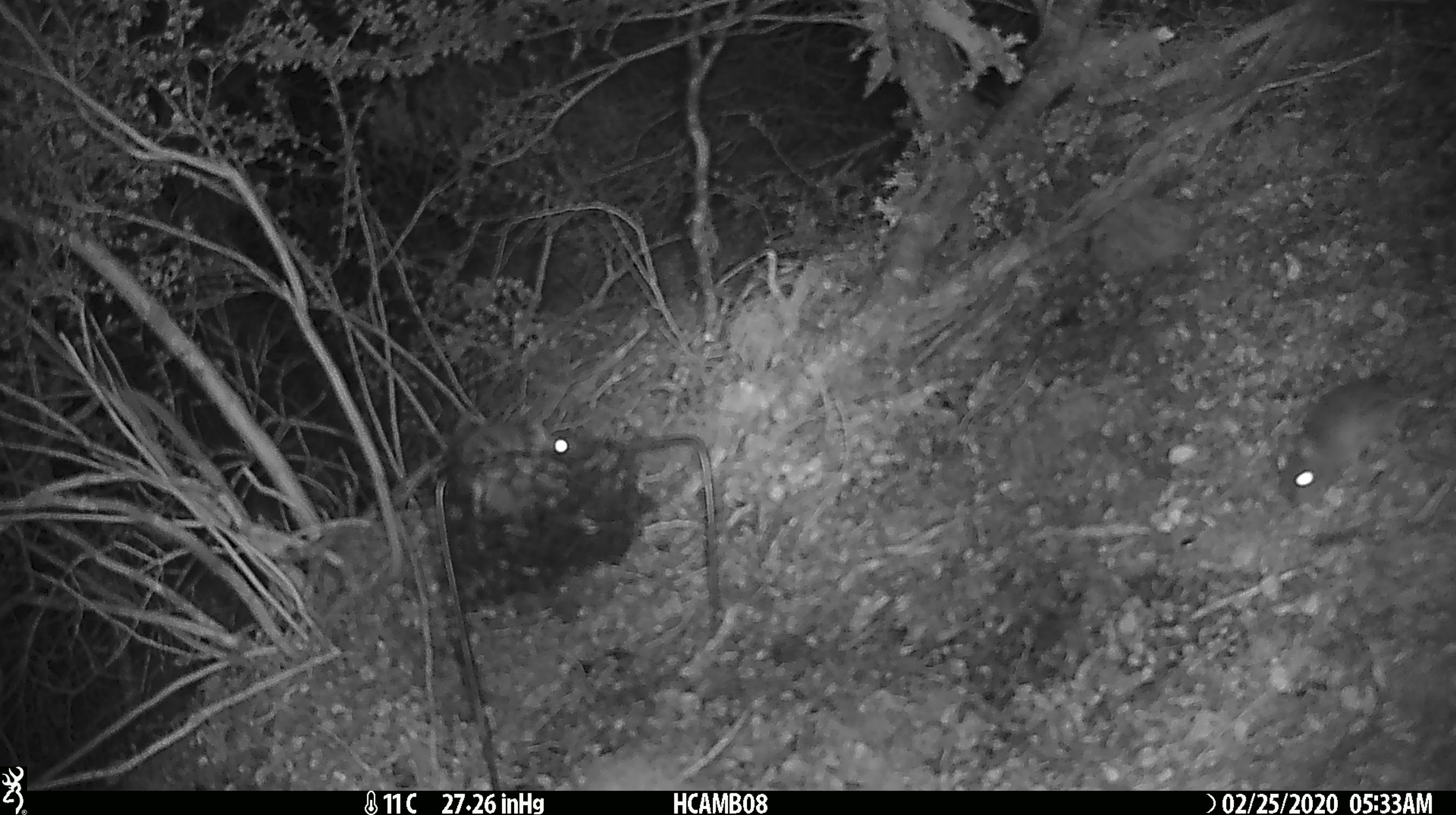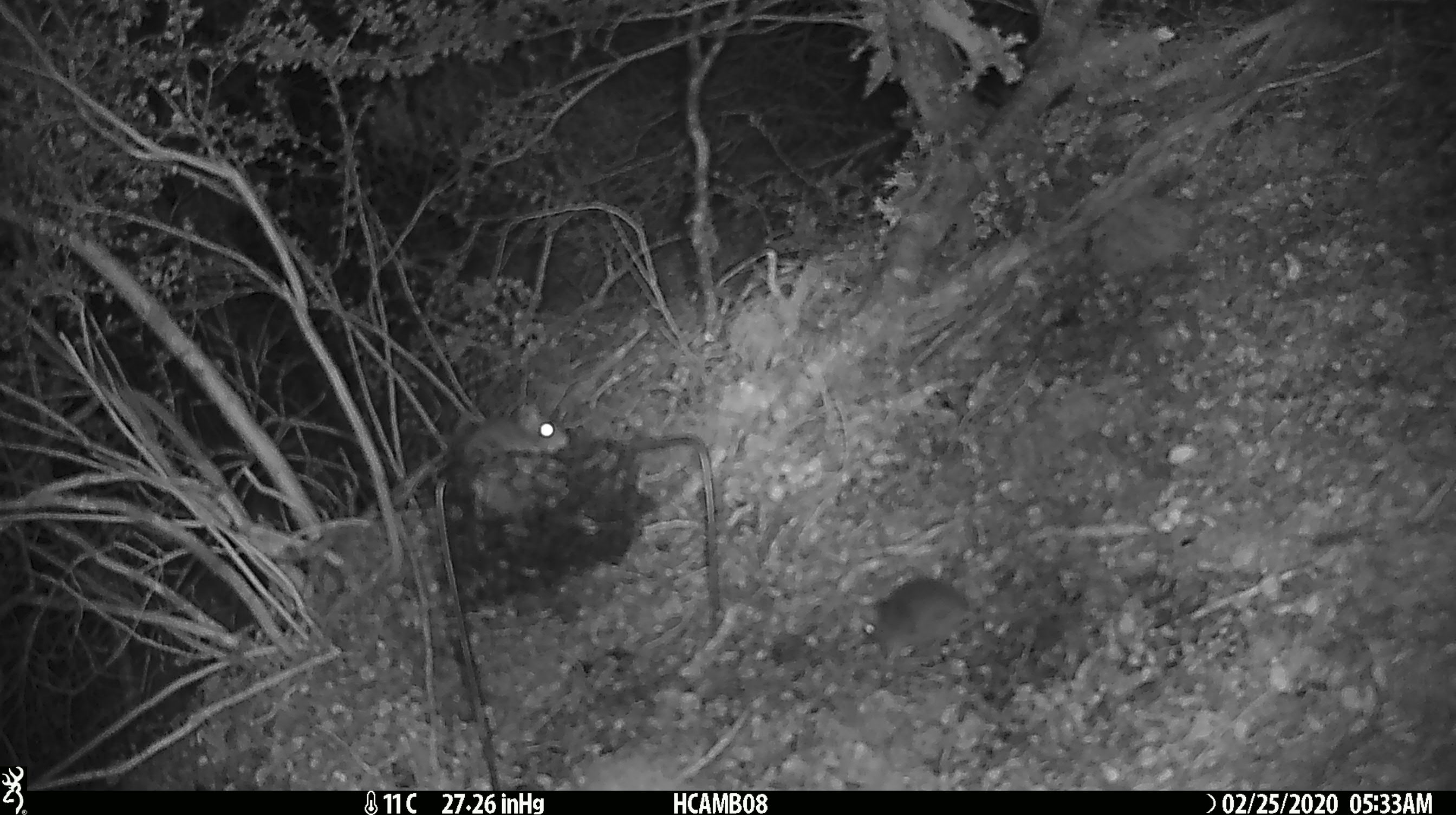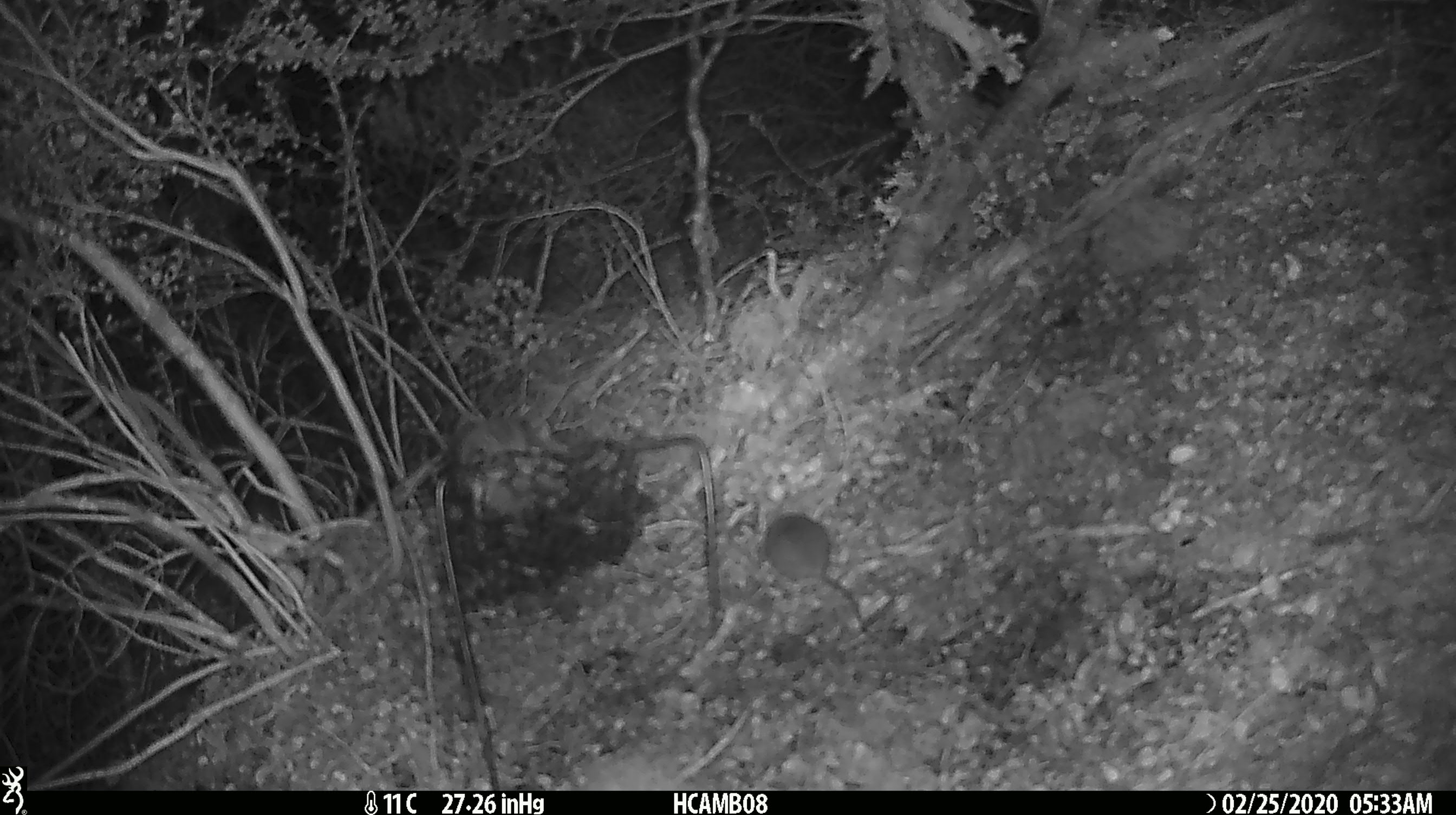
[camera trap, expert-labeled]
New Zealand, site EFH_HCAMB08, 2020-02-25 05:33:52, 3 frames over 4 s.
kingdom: Animalia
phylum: Chordata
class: Mammalia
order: Rodentia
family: Muridae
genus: Mus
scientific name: Mus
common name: mouse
Mouse (Mus).